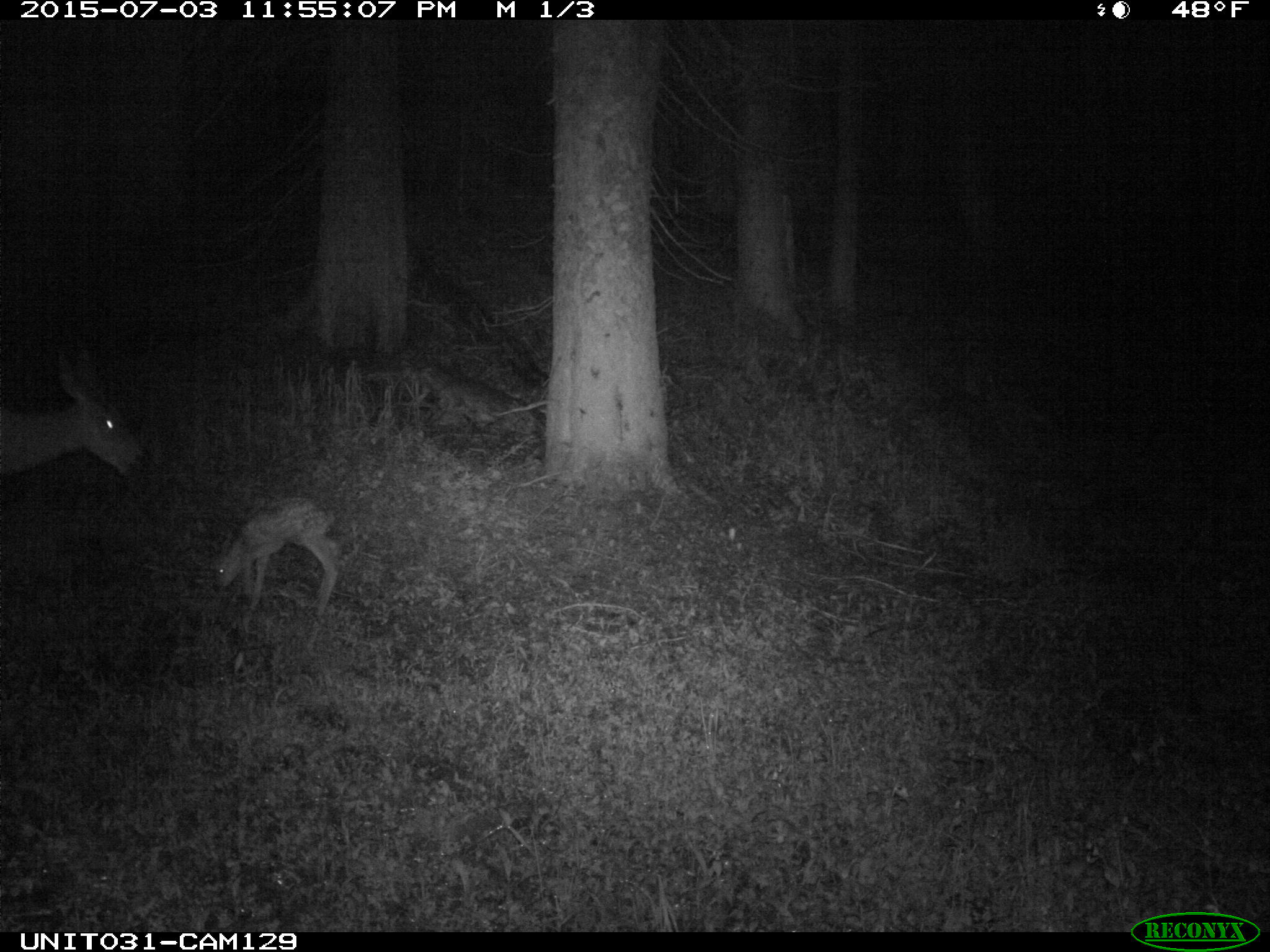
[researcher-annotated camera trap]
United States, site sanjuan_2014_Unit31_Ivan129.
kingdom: Animalia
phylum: Chordata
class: Mammalia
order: Artiodactyla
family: Cervidae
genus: Odocoileus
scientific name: Odocoileus hemionus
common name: mule deer